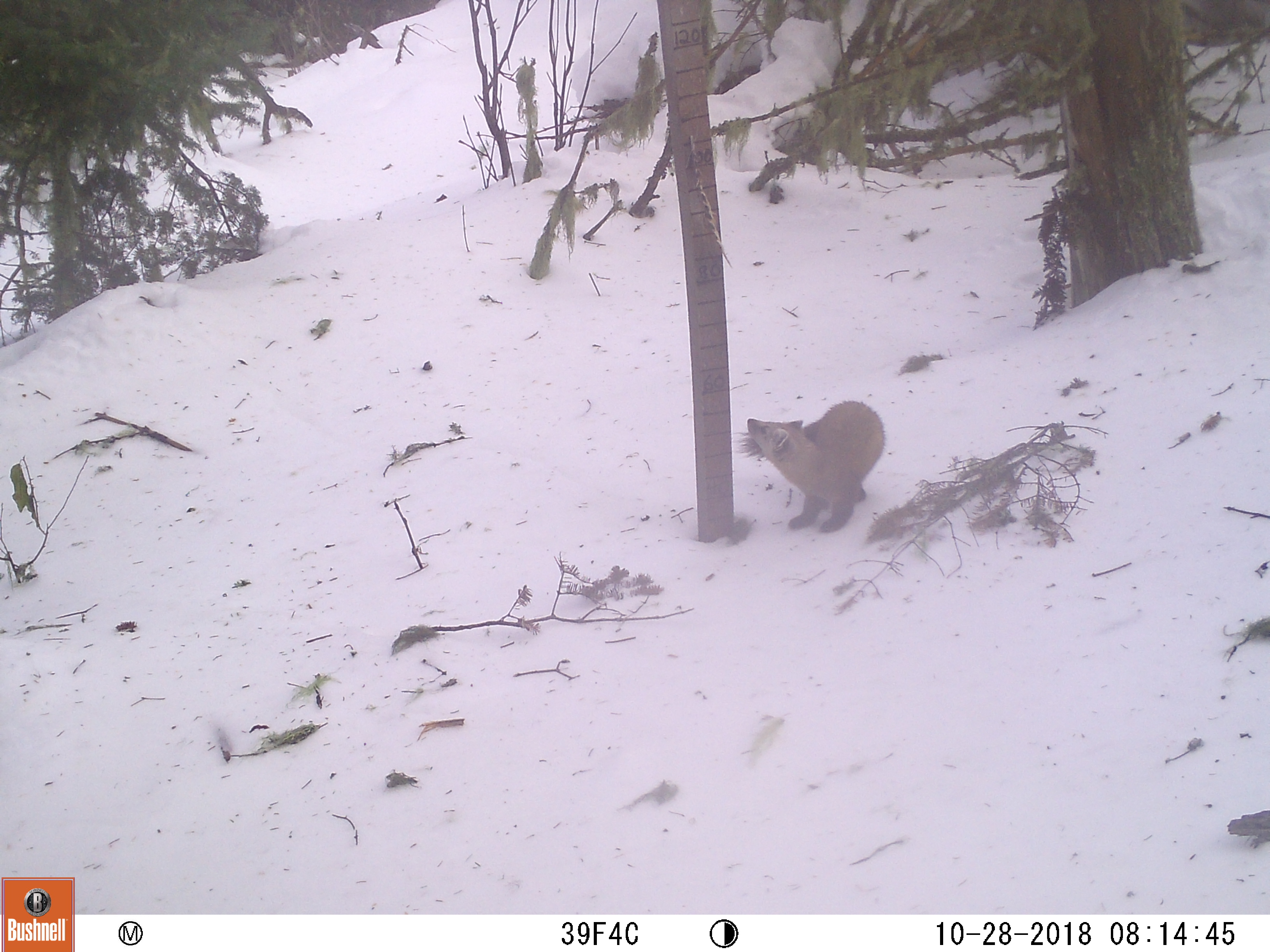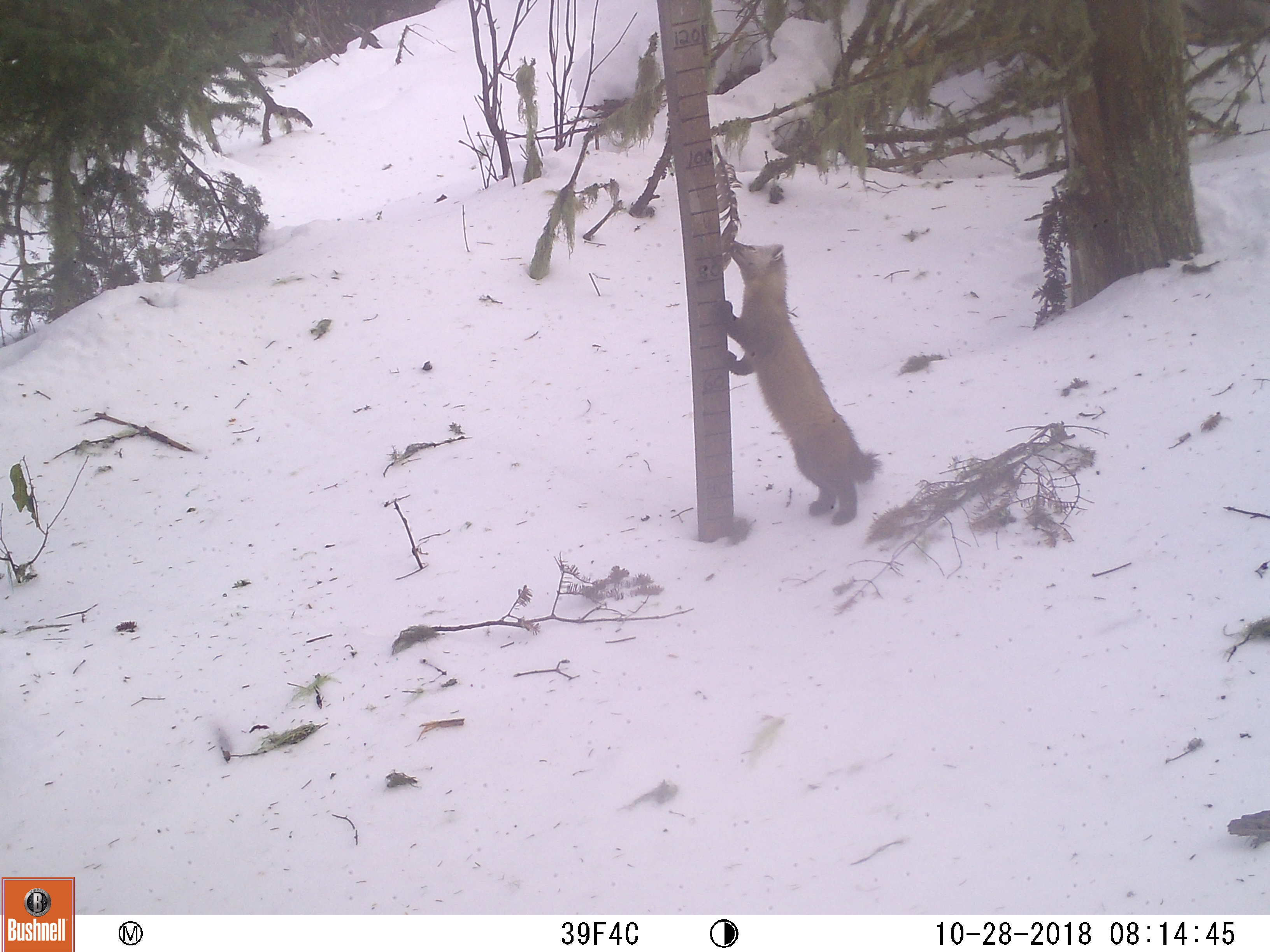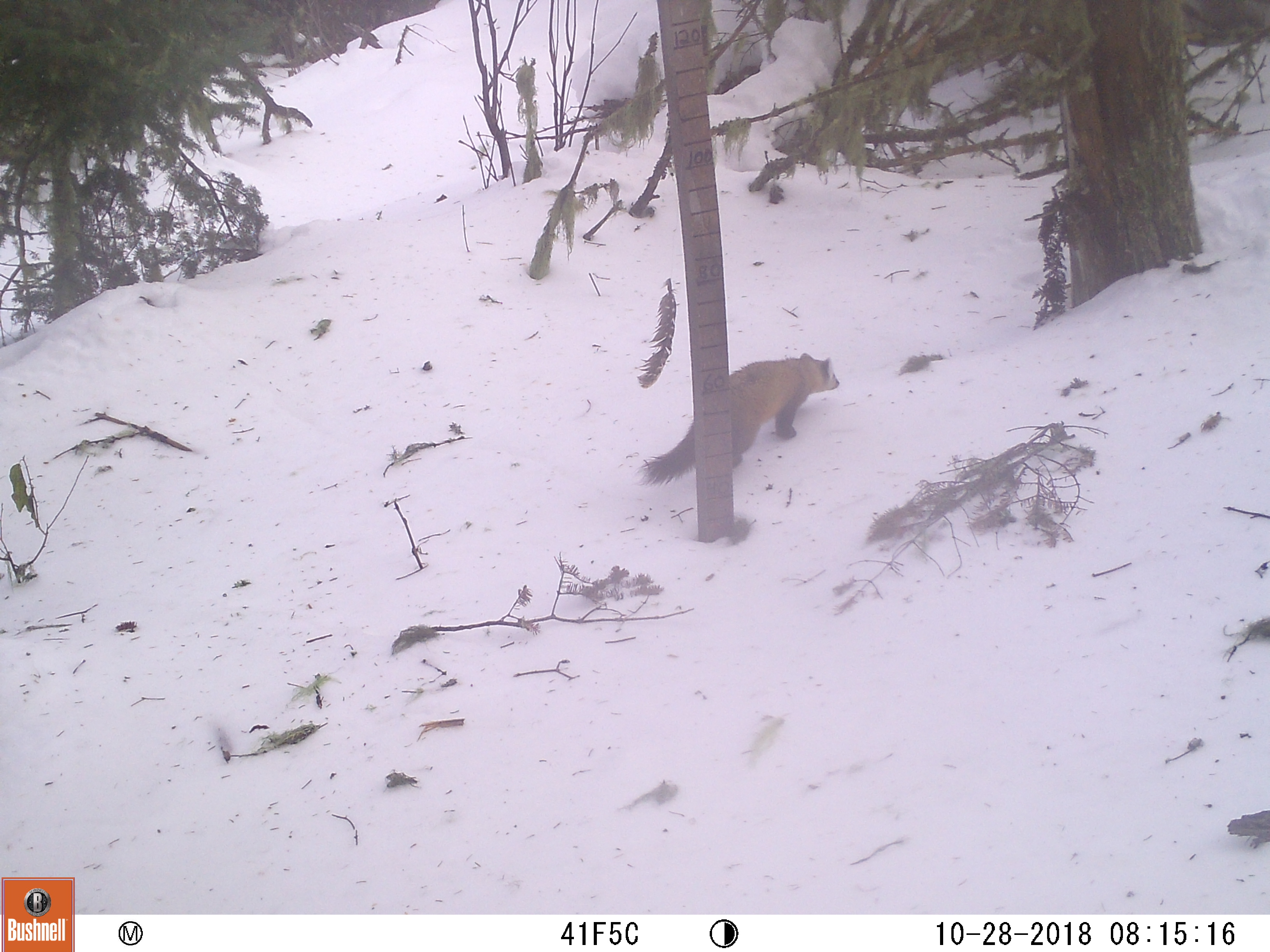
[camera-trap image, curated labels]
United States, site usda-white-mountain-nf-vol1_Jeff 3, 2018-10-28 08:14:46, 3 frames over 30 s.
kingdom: Animalia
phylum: Chordata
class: Mammalia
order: Carnivora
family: Mustelidae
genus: Martes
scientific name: Martes americana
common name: american marten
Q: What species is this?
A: American marten (Martes americana).